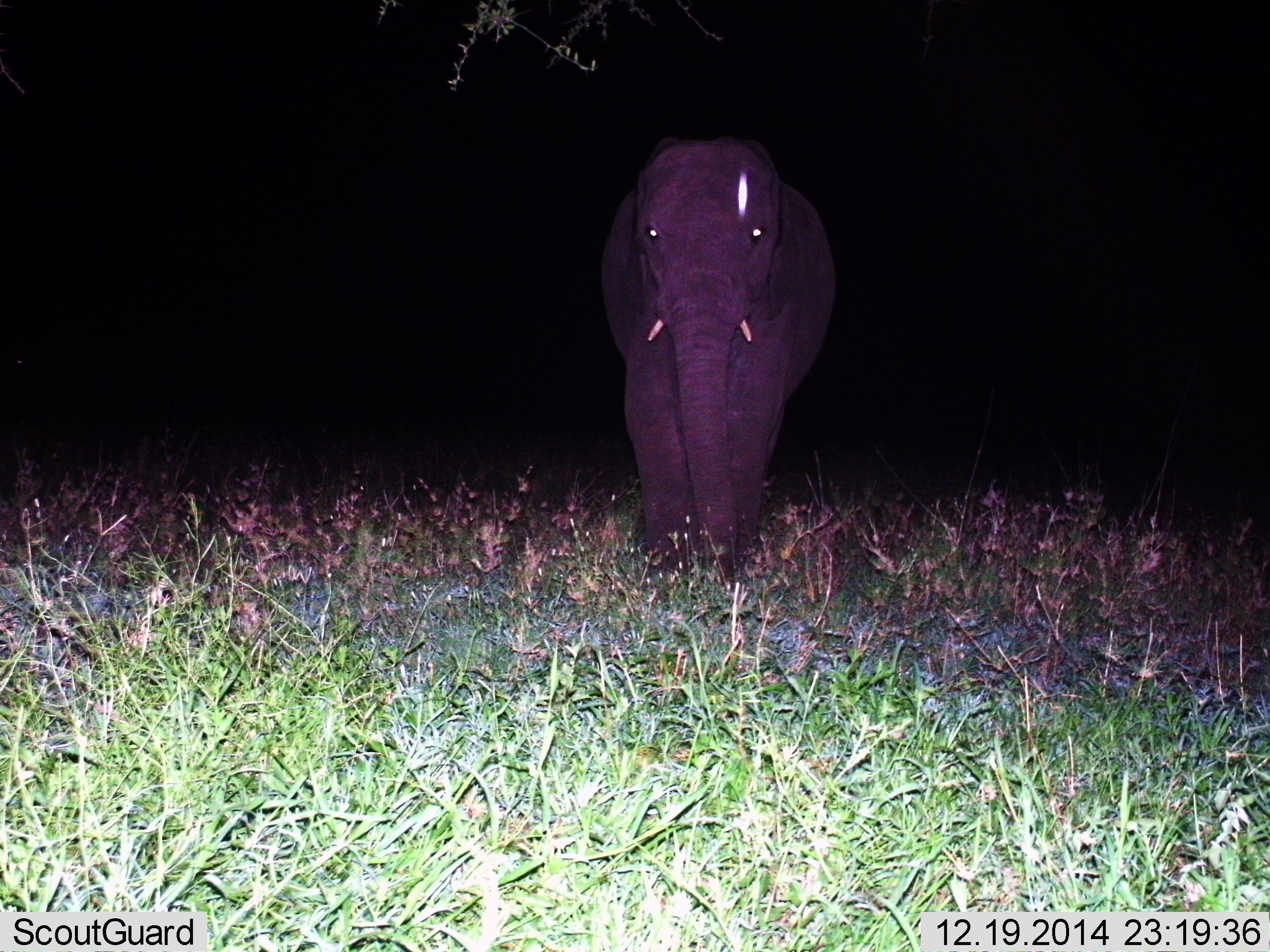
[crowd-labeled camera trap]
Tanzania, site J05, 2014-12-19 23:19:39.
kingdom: Animalia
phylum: Chordata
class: Mammalia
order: Proboscidea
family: Elephantidae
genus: Loxodonta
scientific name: Loxodonta africana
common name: african bush elephant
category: elephant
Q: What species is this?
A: Elephant (african bush elephant) (Loxodonta africana).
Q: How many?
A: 1.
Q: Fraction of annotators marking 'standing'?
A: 80%.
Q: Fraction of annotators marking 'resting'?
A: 0%.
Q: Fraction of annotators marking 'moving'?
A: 40%.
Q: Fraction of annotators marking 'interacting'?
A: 0%.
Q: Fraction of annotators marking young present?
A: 0%.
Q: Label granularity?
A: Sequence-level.